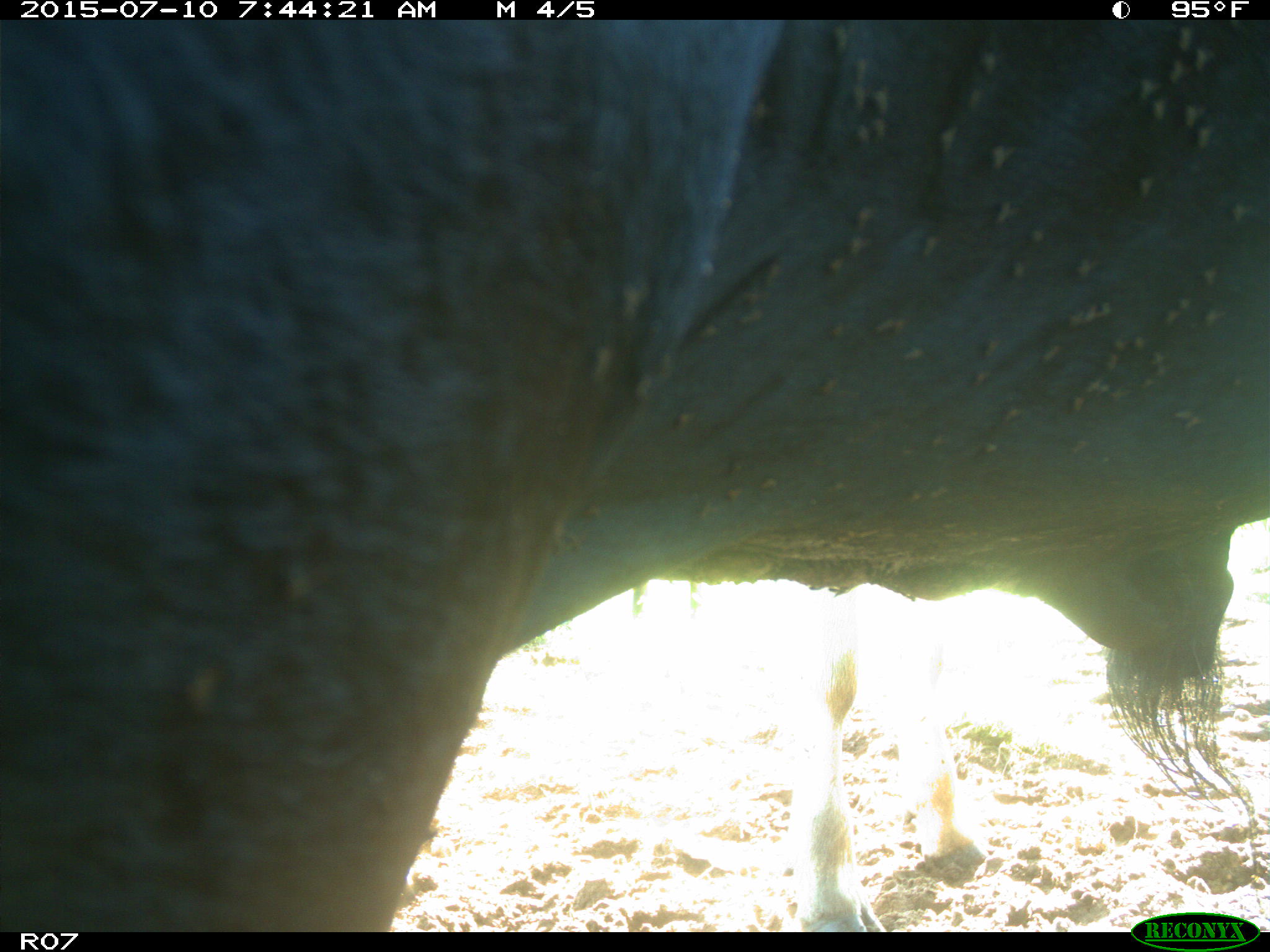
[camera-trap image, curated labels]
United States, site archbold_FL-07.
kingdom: Animalia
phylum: Chordata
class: Mammalia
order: Artiodactyla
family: Bovidae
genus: Bos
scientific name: Bos taurus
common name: domestic cow